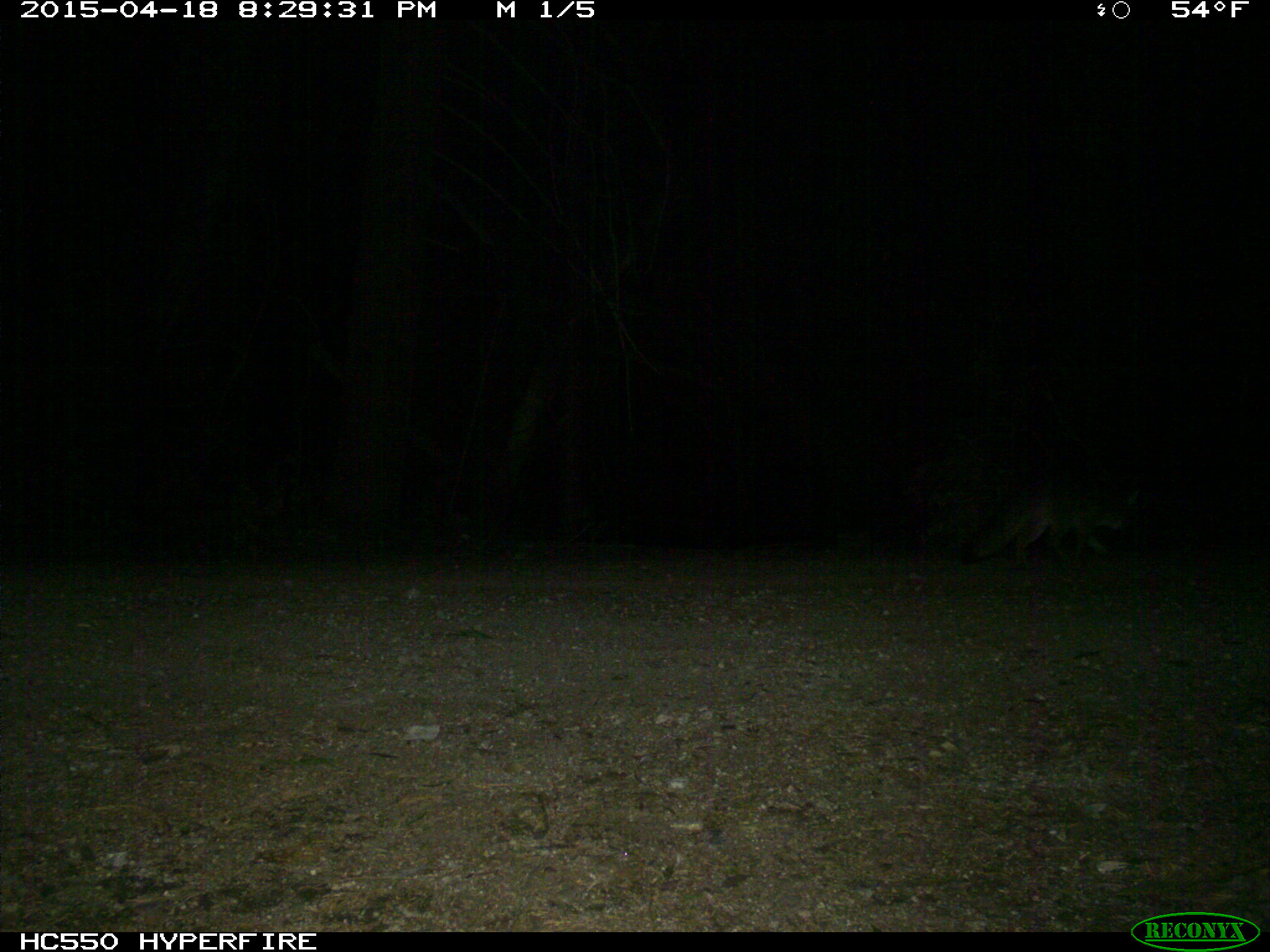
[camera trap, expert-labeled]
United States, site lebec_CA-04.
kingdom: Animalia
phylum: Chordata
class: Mammalia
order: Carnivora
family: Canidae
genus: Urocyon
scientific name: Urocyon cinereoargenteus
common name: gray fox